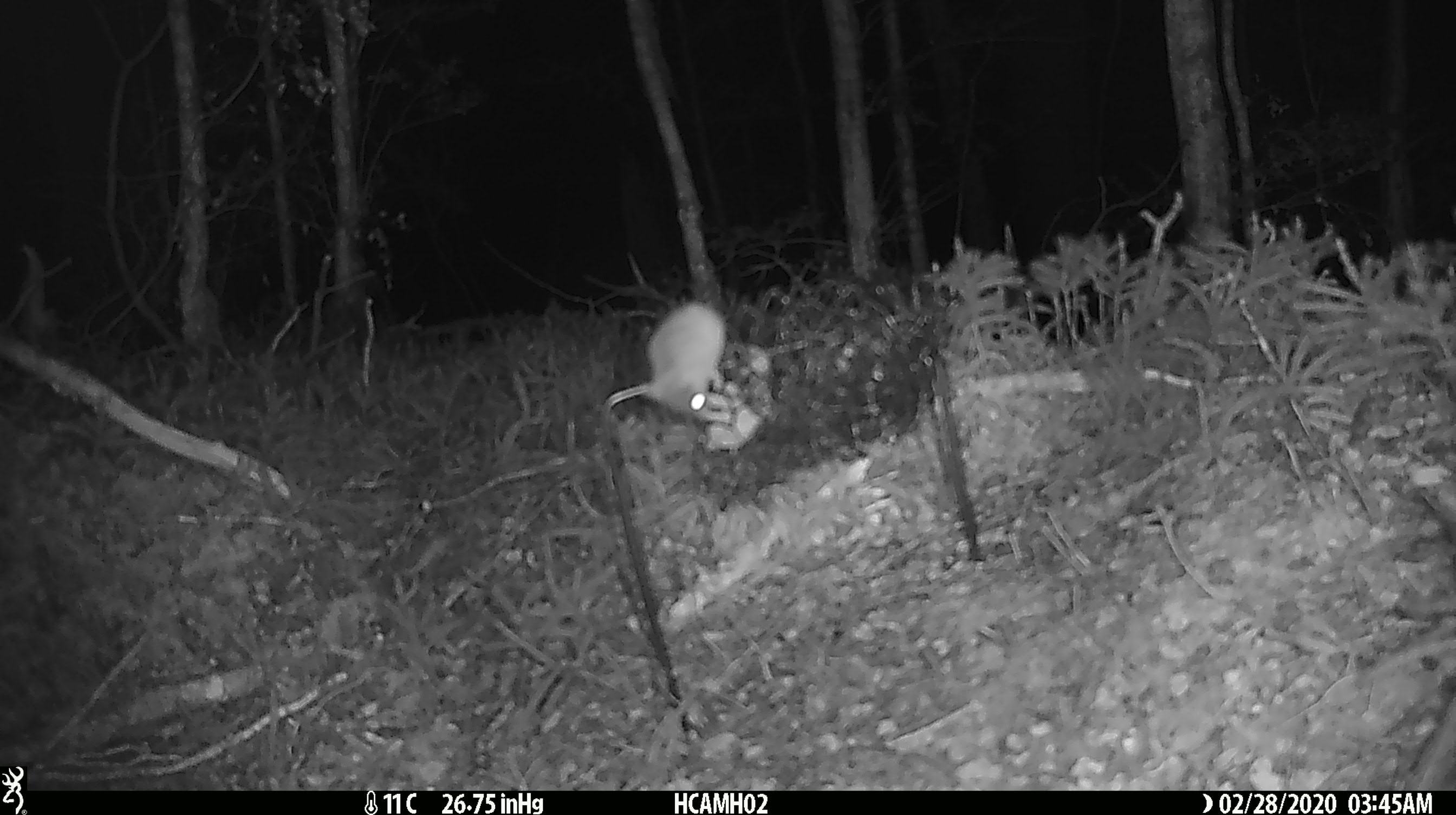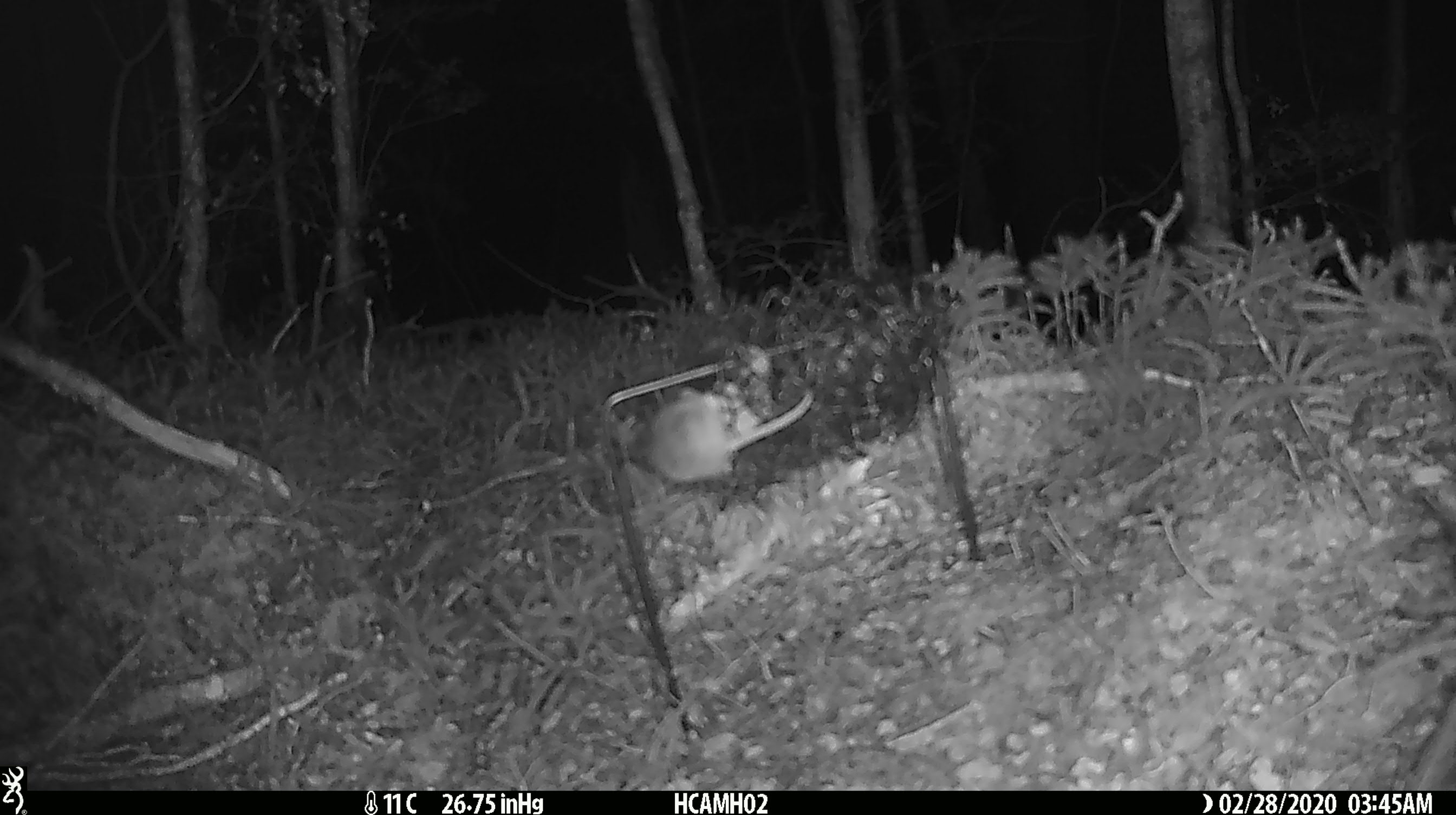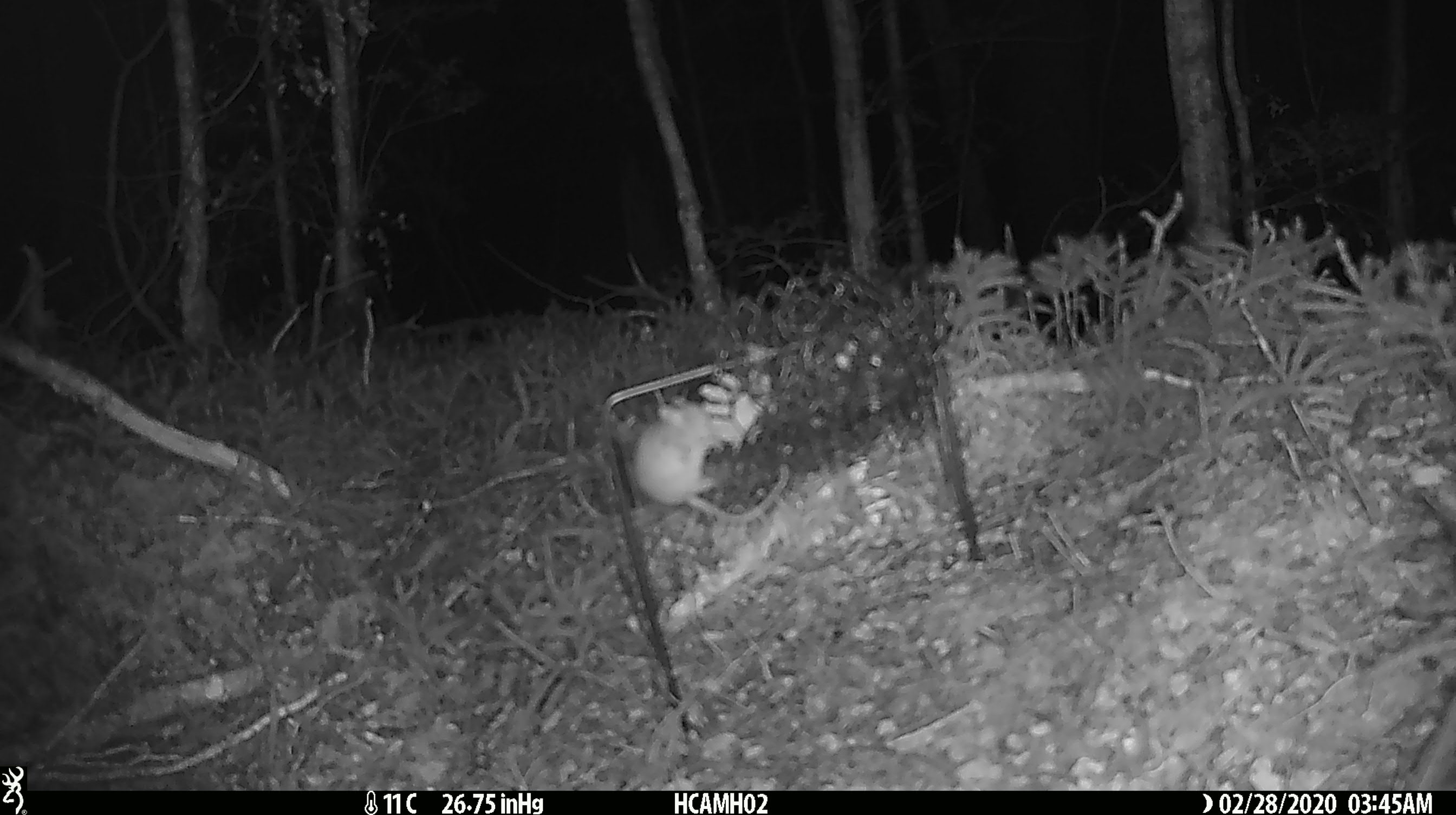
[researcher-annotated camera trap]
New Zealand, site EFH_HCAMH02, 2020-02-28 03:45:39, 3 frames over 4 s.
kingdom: Animalia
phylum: Chordata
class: Mammalia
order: Rodentia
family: Muridae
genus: Mus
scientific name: Mus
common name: mouse